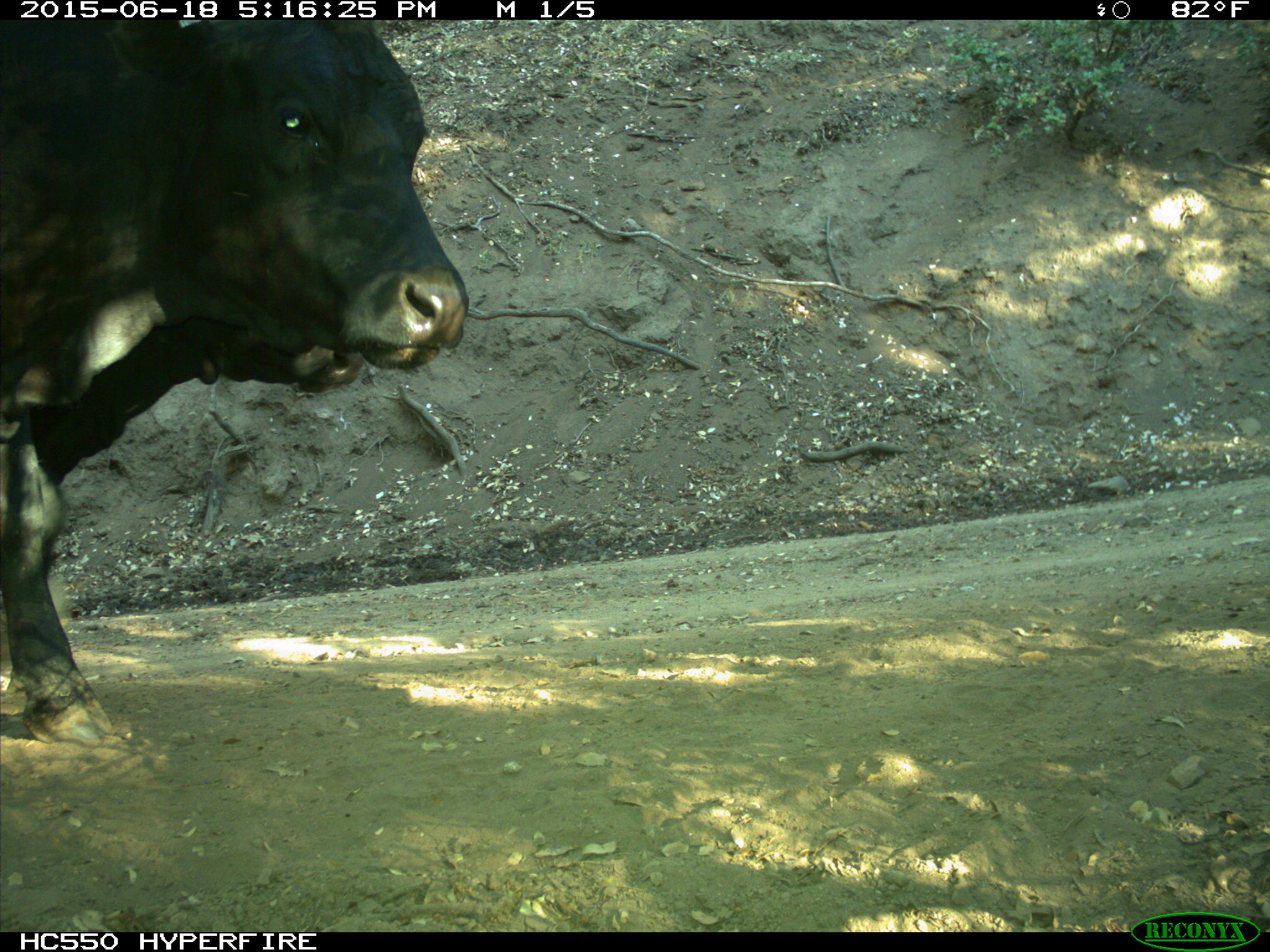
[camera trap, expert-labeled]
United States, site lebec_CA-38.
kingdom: Animalia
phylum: Chordata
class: Mammalia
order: Artiodactyla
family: Bovidae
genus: Bos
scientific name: Bos taurus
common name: domestic cow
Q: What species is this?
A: Bos taurus (domestic cow).